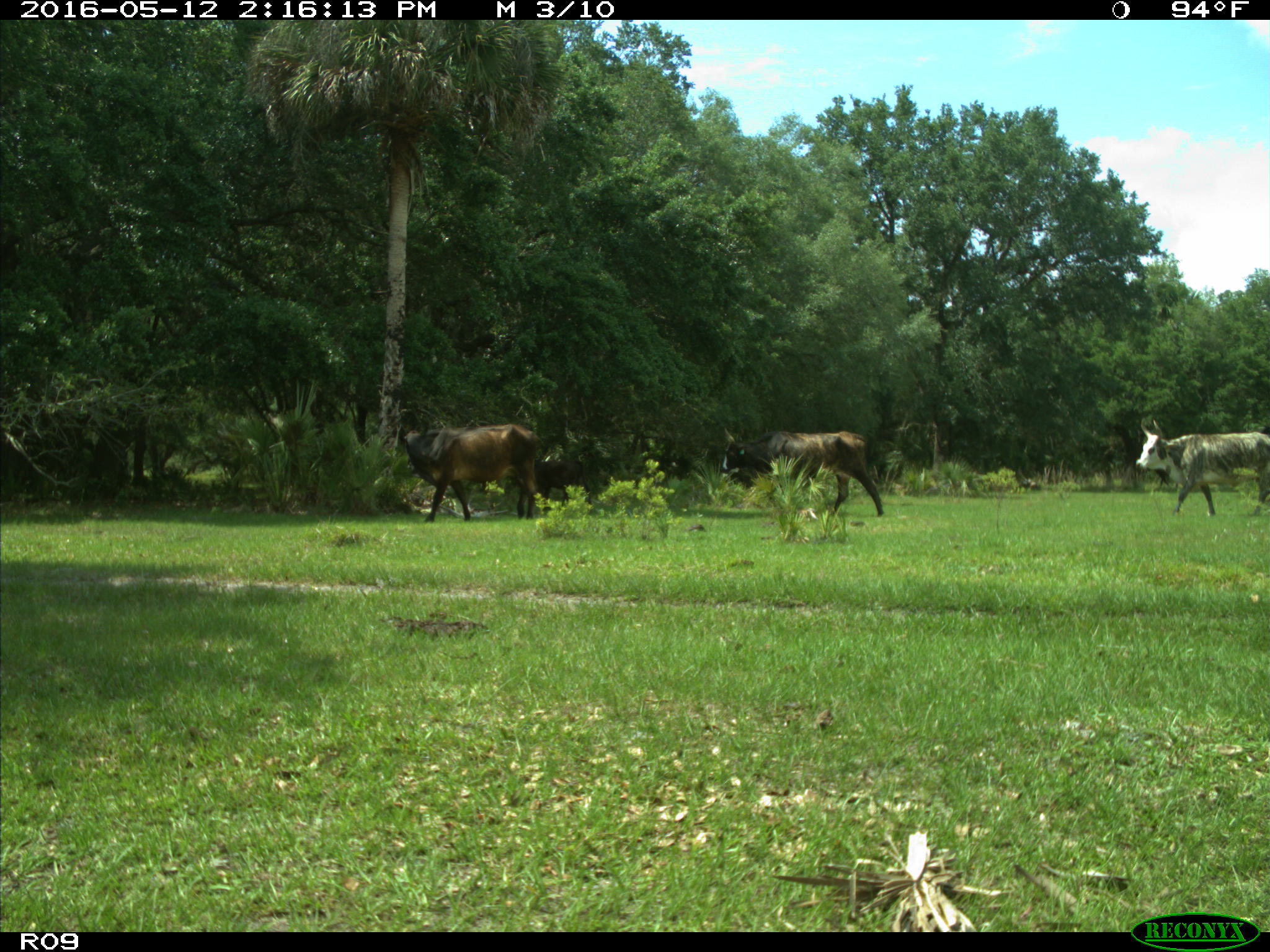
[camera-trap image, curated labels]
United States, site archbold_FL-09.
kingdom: Animalia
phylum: Chordata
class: Mammalia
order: Artiodactyla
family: Bovidae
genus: Bos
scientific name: Bos taurus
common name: domestic cow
Bos taurus (domestic cow).